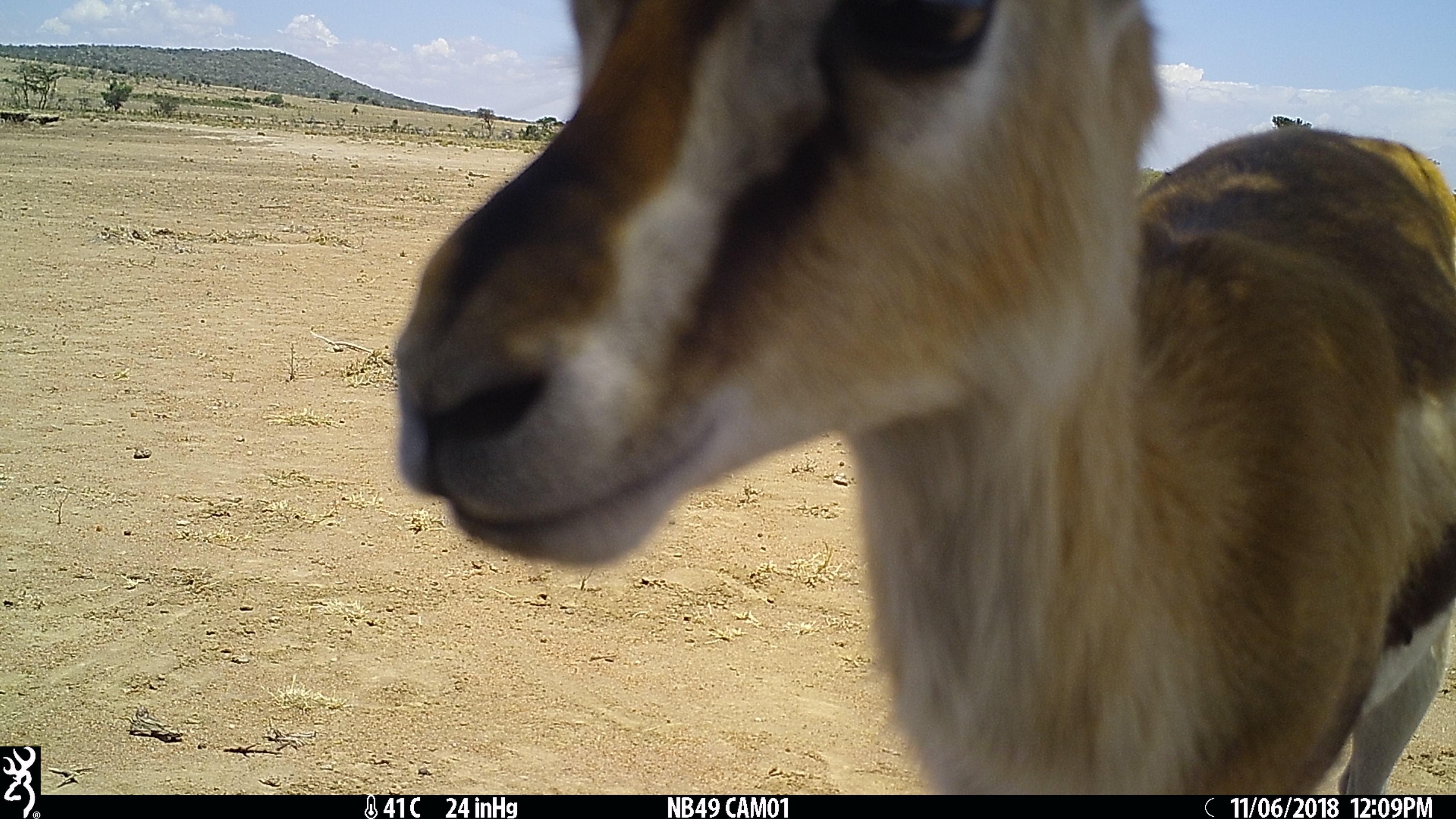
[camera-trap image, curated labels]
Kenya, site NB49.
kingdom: Animalia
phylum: Chordata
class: Mammalia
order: Artiodactyla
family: Bovidae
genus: Eudorcas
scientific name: Eudorcas thomsonii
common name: thomon's gazelle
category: gazelle thomsons